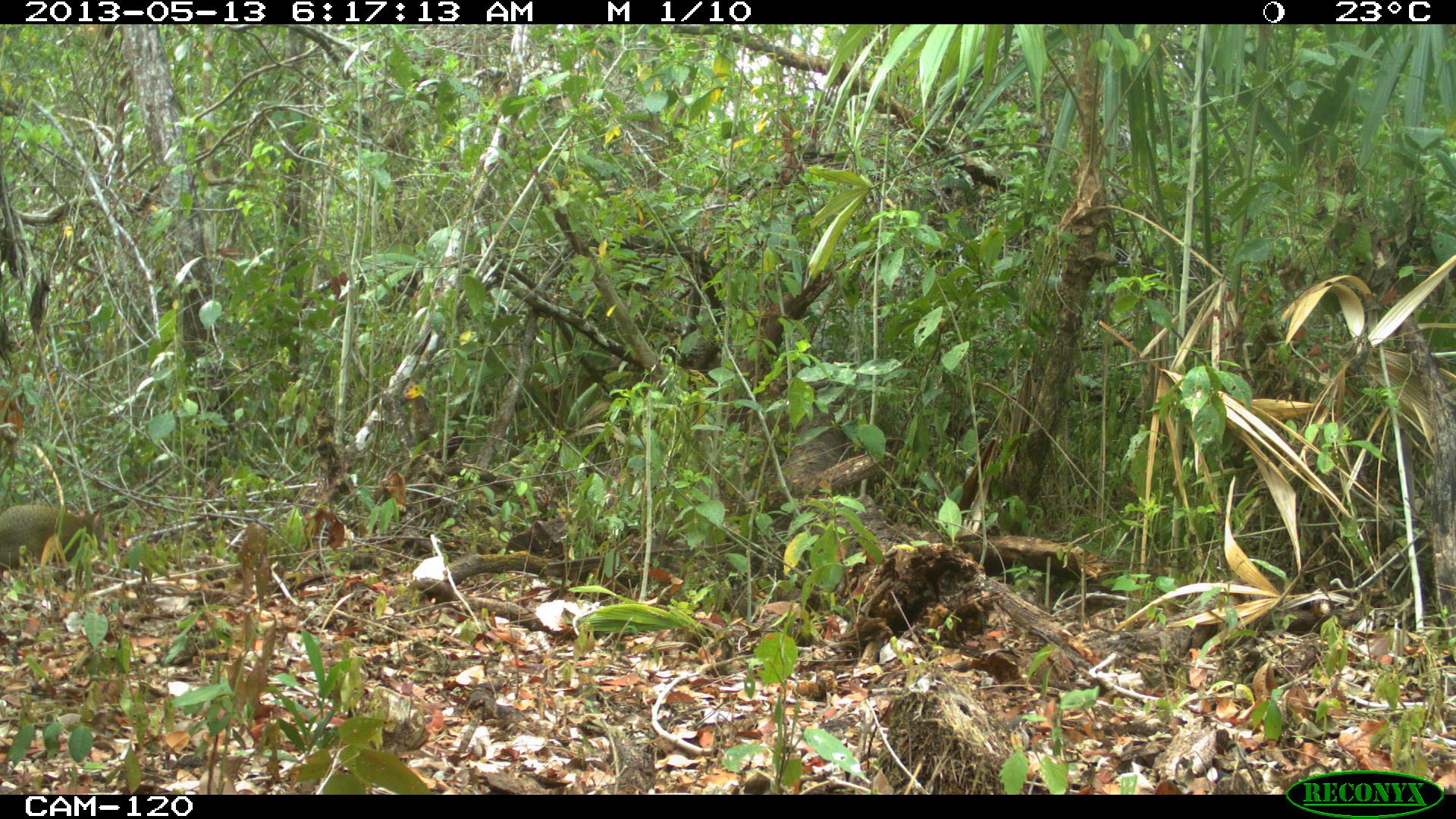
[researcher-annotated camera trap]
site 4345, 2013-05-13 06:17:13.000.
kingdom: Animalia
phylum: Chordata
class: Mammalia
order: Rodentia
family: Dasyproctidae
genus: Dasyprocta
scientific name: Dasyprocta punctata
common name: central american agouti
Dasyprocta punctata (central american agouti), count 1.